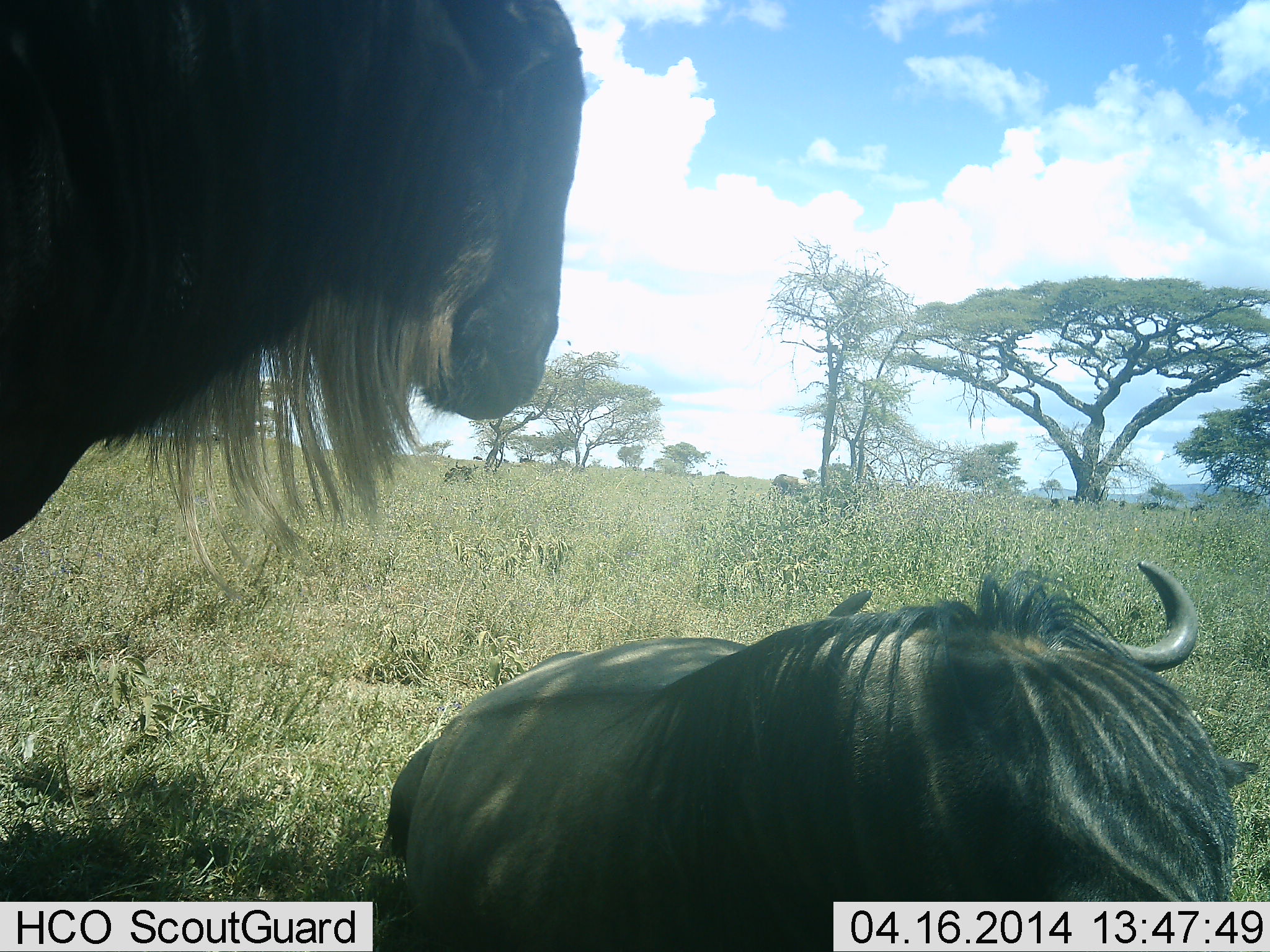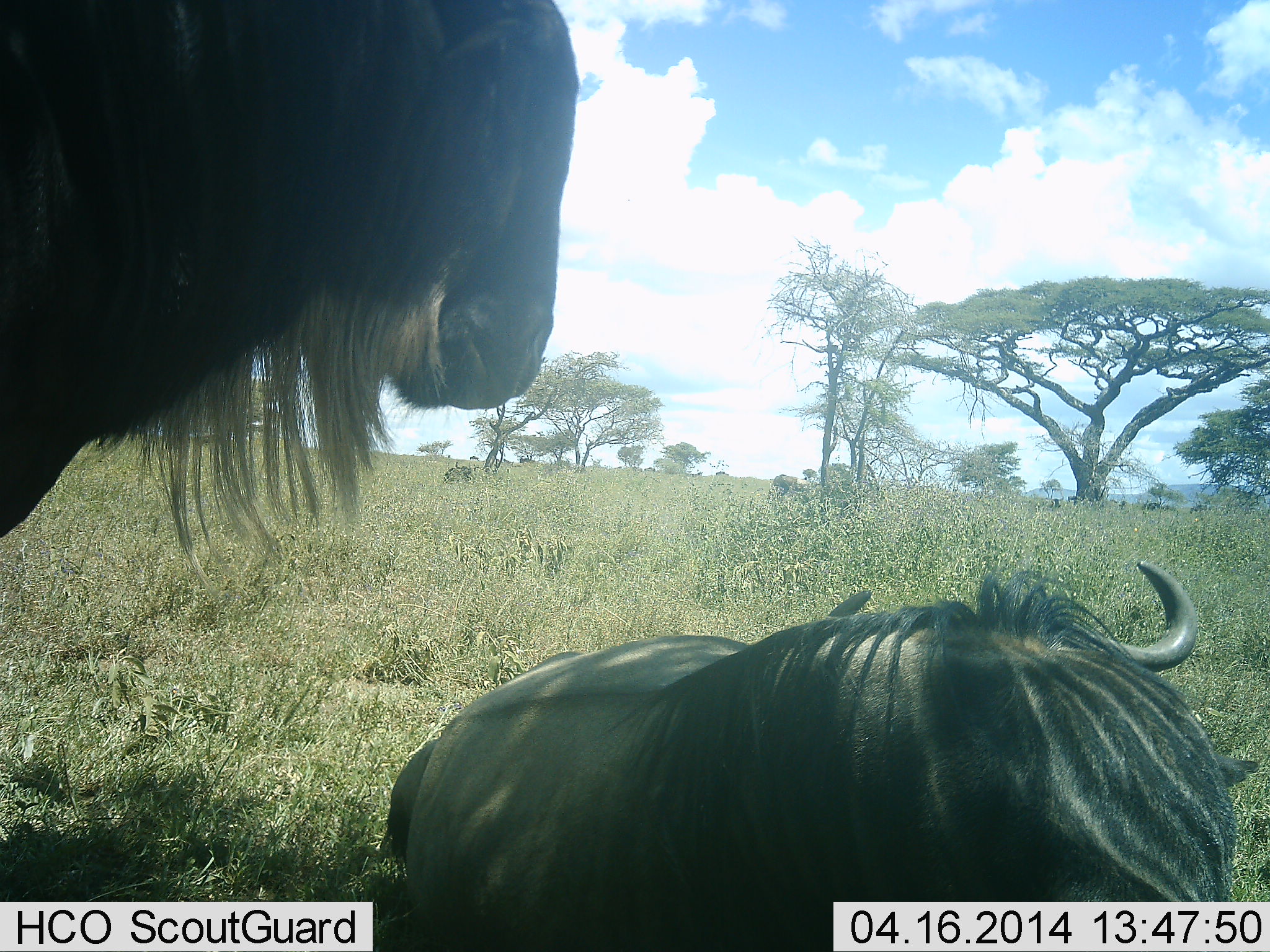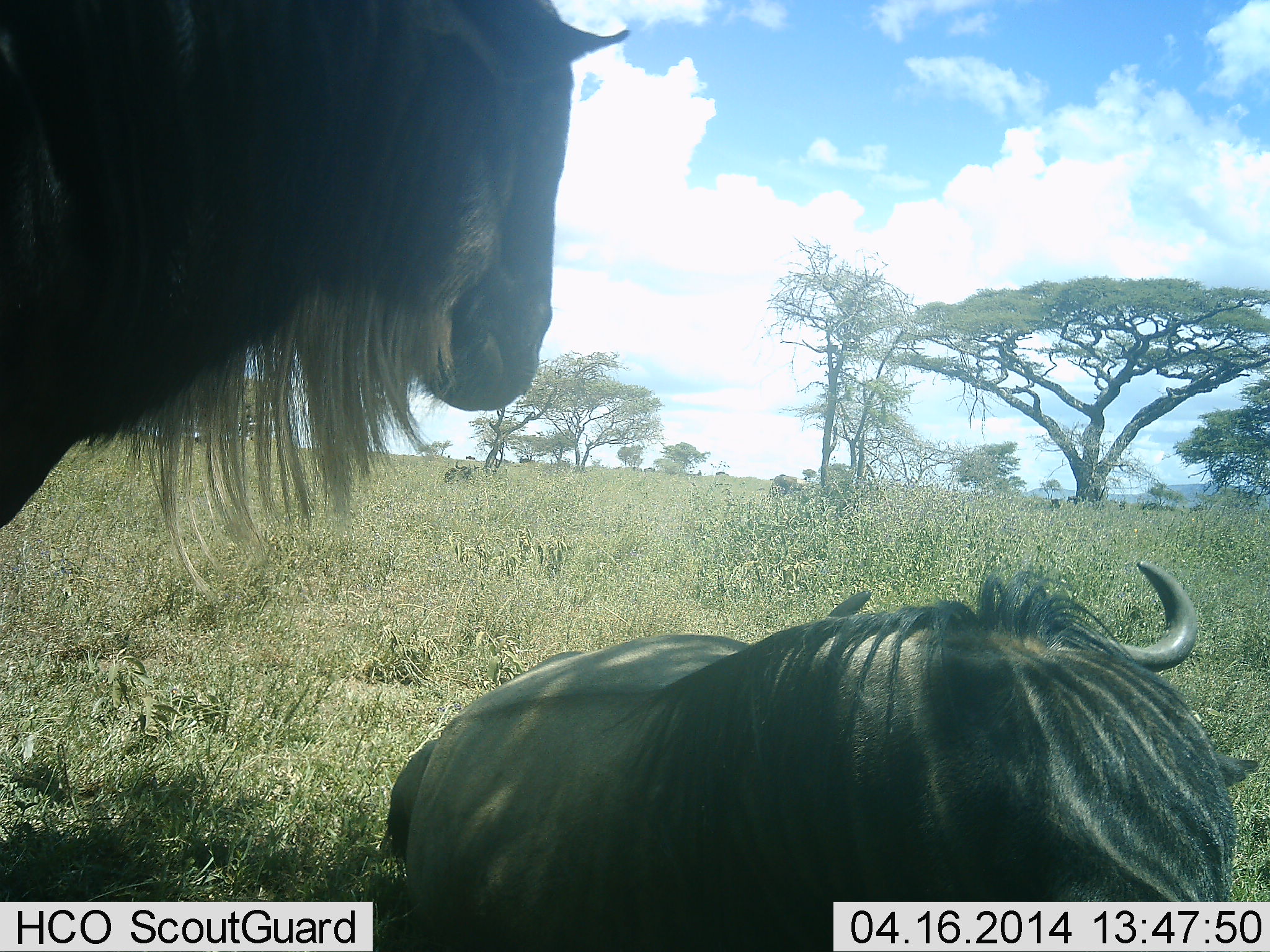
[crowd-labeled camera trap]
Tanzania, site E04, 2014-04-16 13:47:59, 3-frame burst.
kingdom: Animalia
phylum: Chordata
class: Mammalia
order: Artiodactyla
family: Bovidae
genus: Connochaetes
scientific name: Connochaetes taurinus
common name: blue wildebeest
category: wildebeest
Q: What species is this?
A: Wildebeest (blue wildebeest) (Connochaetes taurinus).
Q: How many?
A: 2.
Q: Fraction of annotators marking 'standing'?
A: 90%.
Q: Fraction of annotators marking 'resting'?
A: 100%.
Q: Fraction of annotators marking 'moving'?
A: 10%.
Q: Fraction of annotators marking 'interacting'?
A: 0%.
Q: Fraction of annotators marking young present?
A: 0%.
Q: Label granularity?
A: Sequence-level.